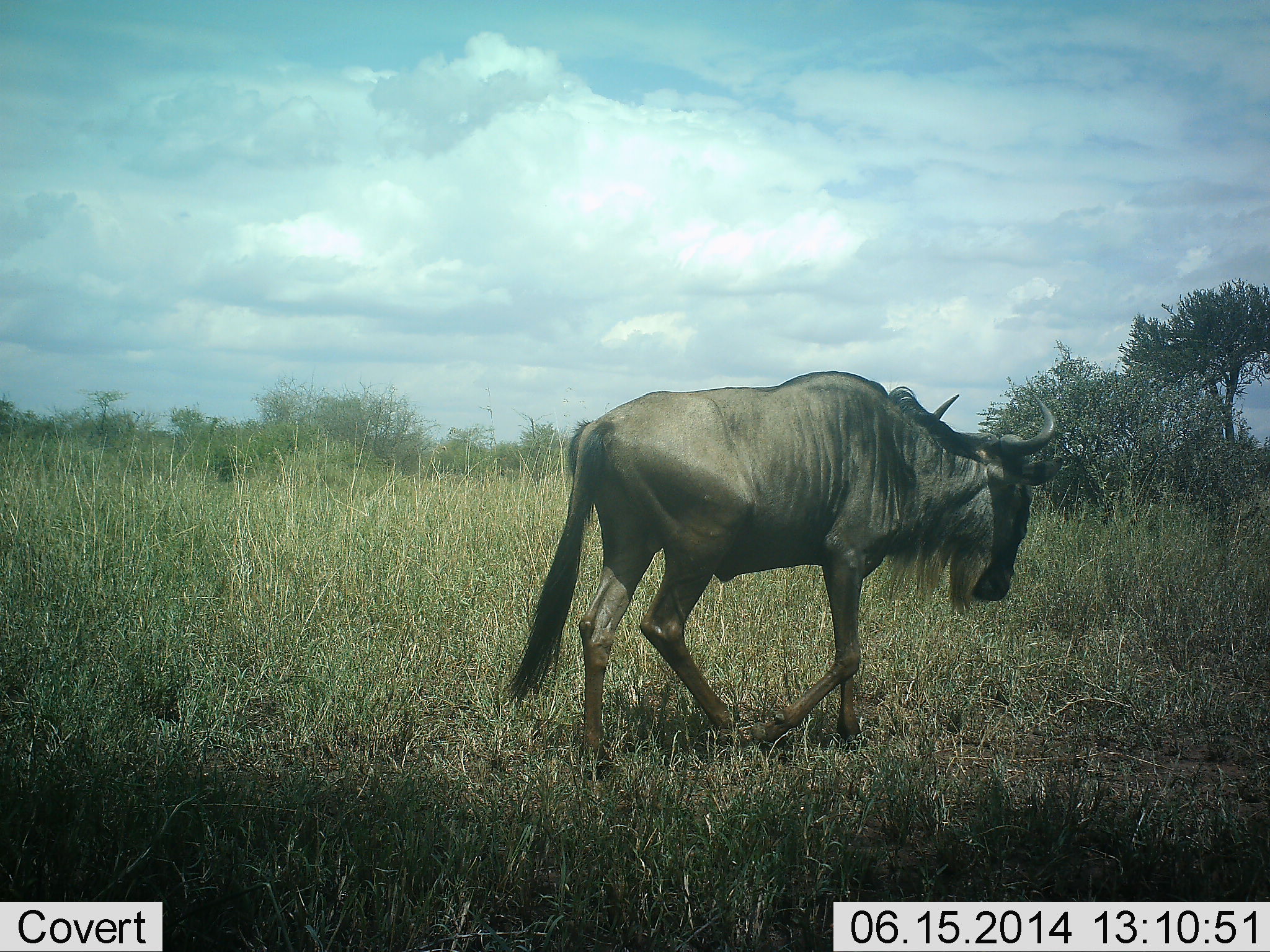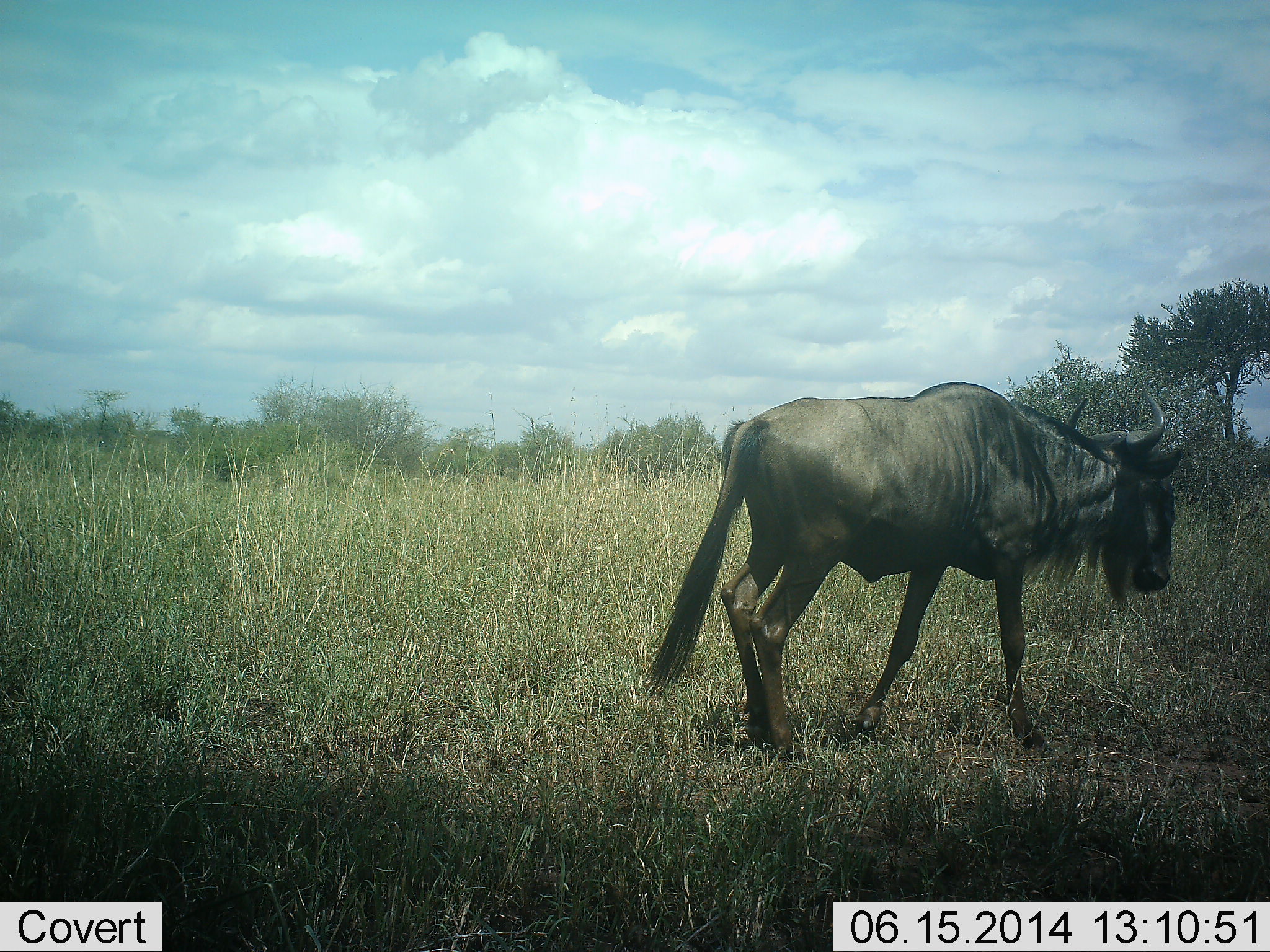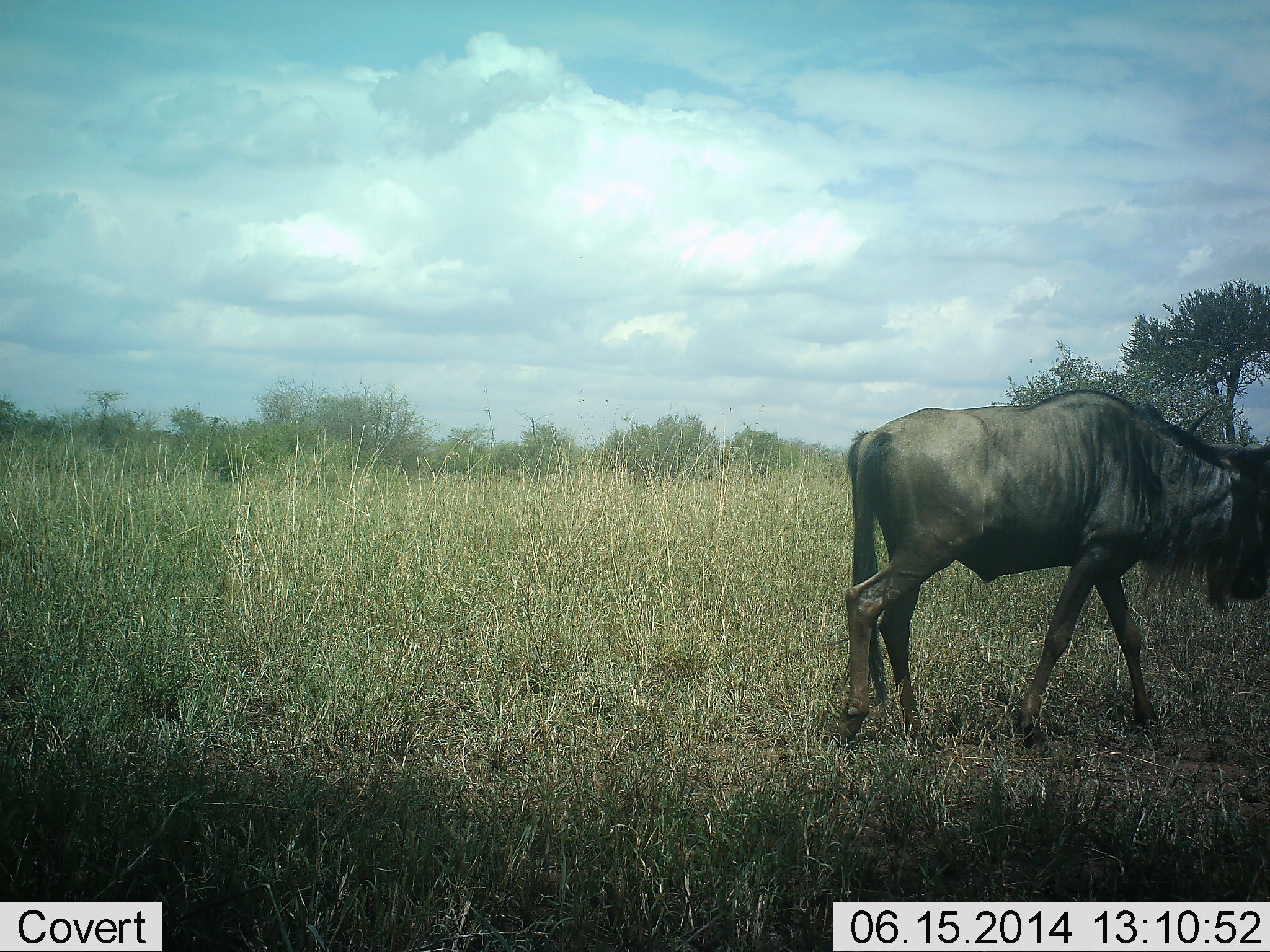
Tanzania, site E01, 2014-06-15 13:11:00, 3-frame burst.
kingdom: Animalia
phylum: Chordata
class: Mammalia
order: Artiodactyla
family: Bovidae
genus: Connochaetes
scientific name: Connochaetes taurinus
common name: blue wildebeest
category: wildebeest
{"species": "wildebeest (blue wildebeest) (Connochaetes taurinus)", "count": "1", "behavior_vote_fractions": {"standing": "0%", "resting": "0%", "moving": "100%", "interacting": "0%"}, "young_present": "0%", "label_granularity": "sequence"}